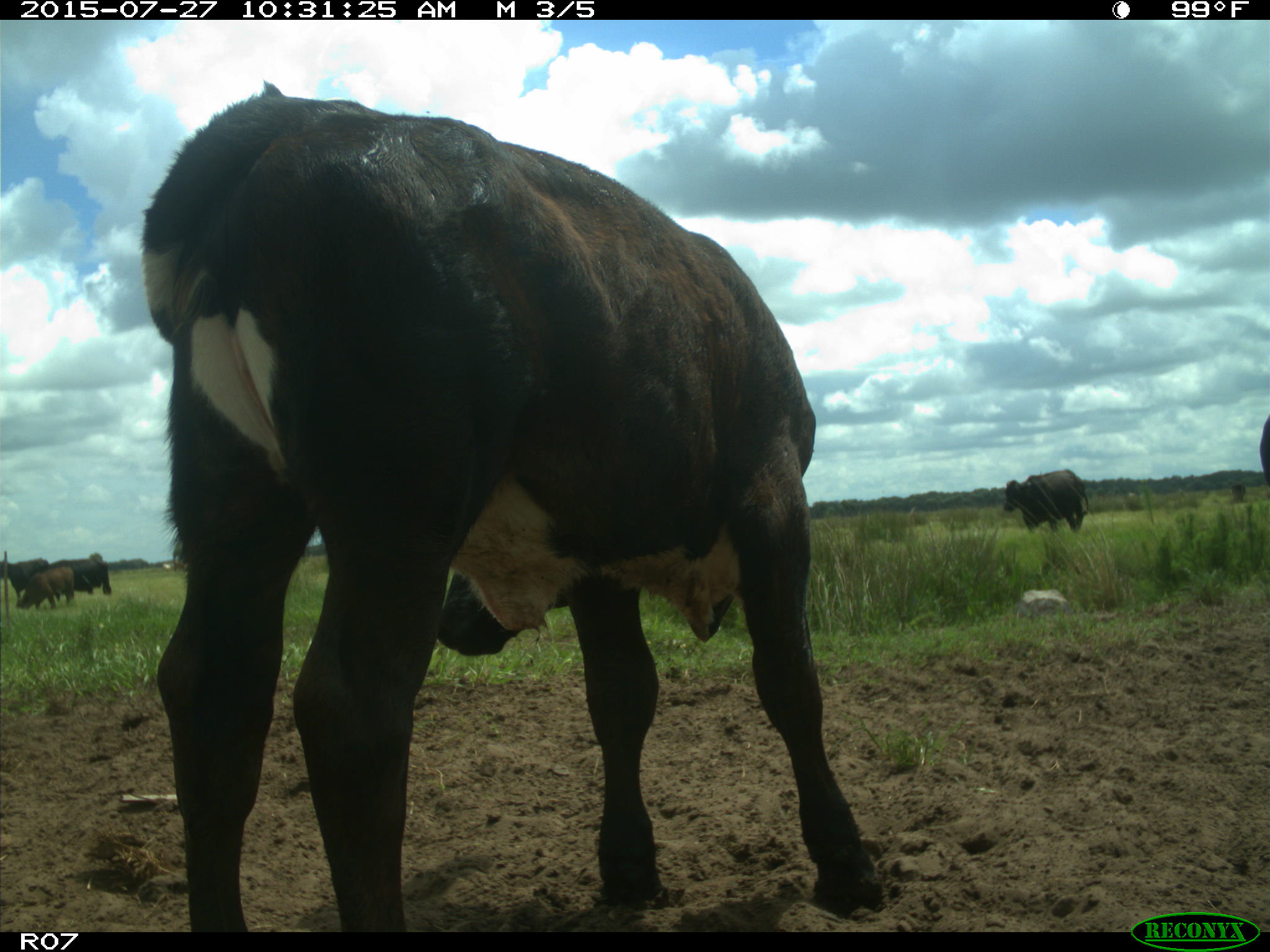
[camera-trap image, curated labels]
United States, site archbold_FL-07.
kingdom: Animalia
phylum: Chordata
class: Mammalia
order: Artiodactyla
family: Bovidae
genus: Bos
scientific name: Bos taurus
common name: domestic cow